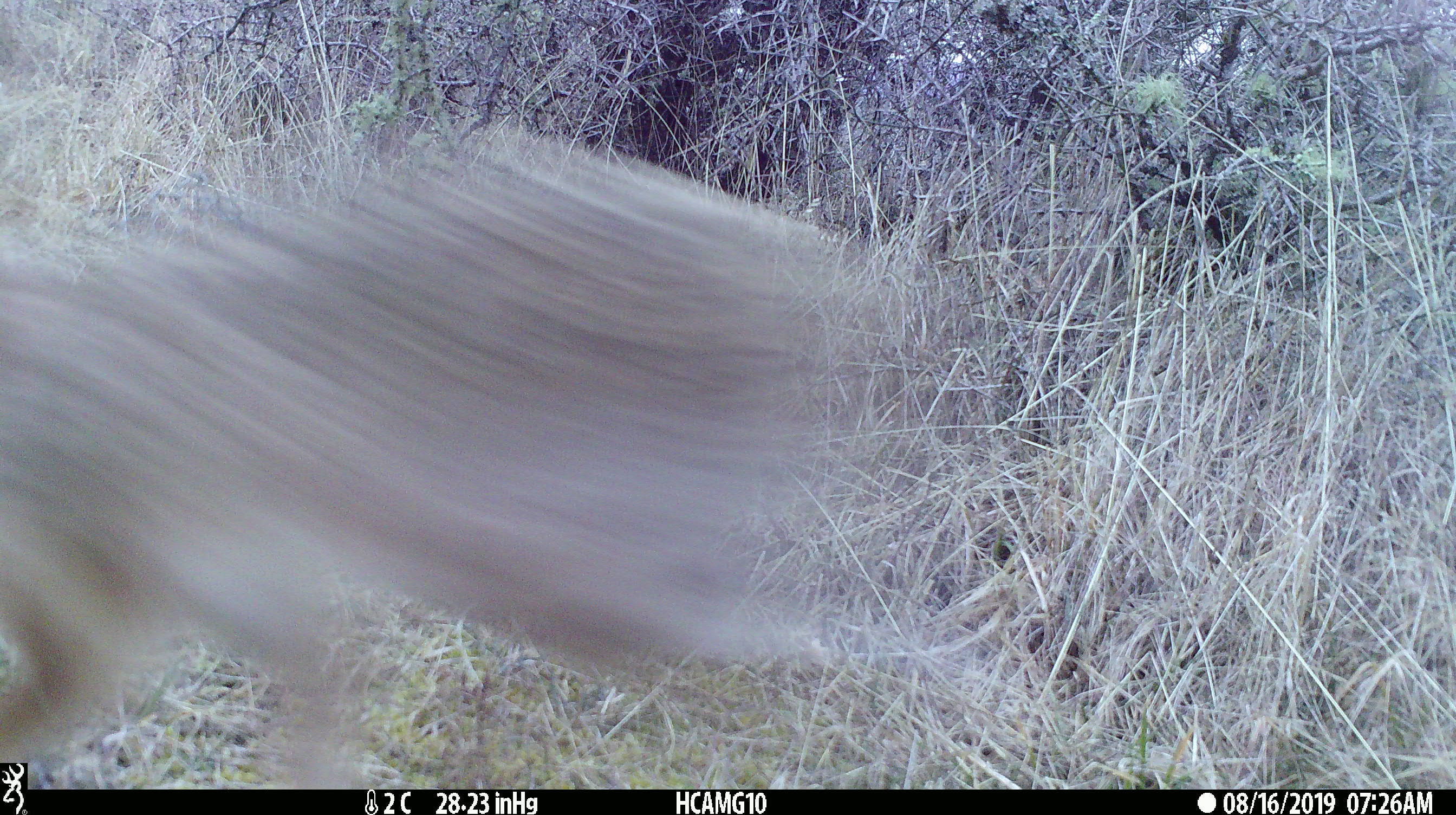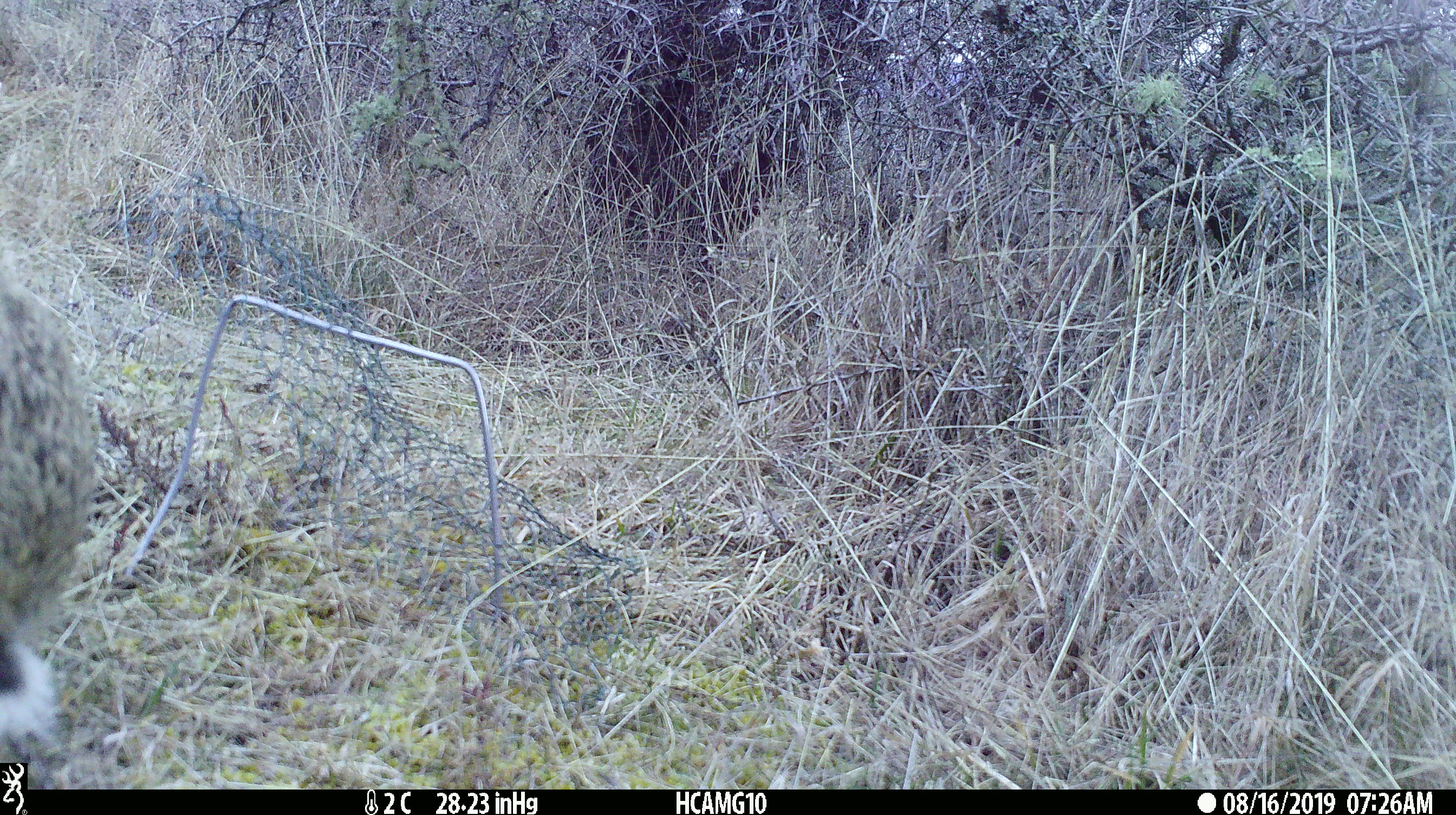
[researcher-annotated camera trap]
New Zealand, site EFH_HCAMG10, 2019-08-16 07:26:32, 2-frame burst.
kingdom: Animalia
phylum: Chordata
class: Mammalia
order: Lagomorpha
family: Leporidae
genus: Lepus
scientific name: Lepus europaeus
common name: brown hare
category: hare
Hare (brown hare) (Lepus europaeus).